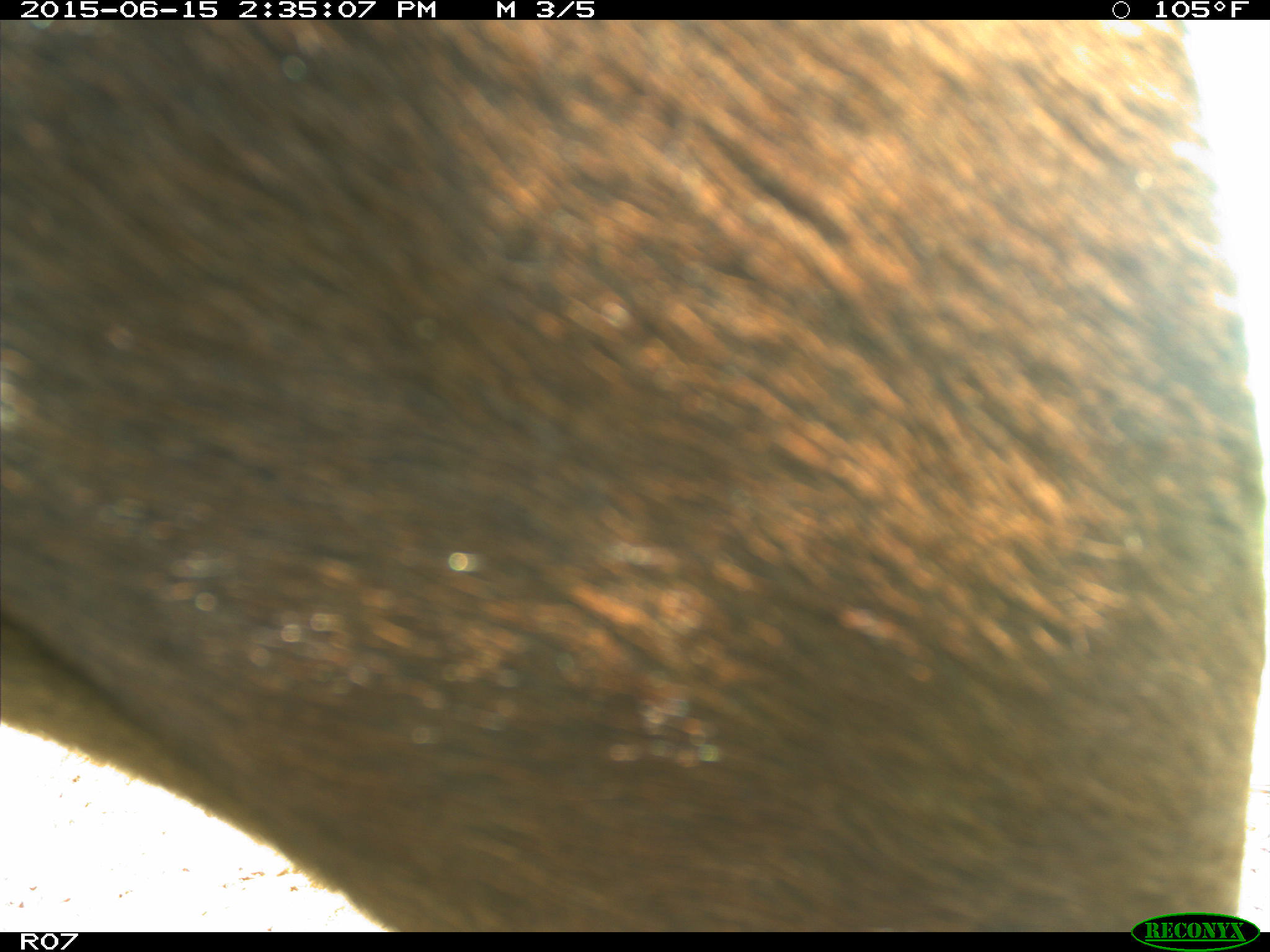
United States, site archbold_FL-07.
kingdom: Animalia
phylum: Chordata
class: Mammalia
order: Artiodactyla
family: Bovidae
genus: Bos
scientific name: Bos taurus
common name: domestic cow